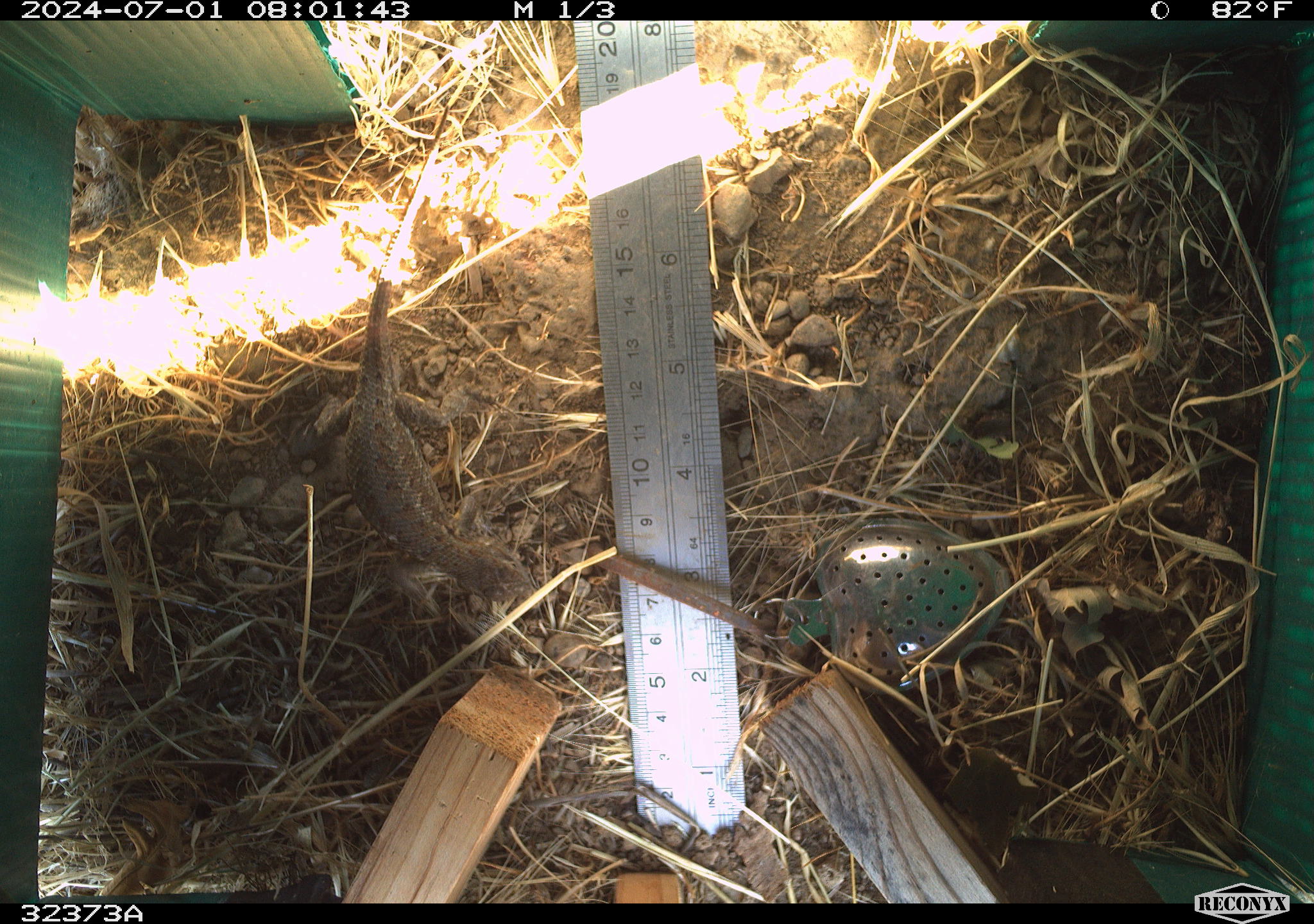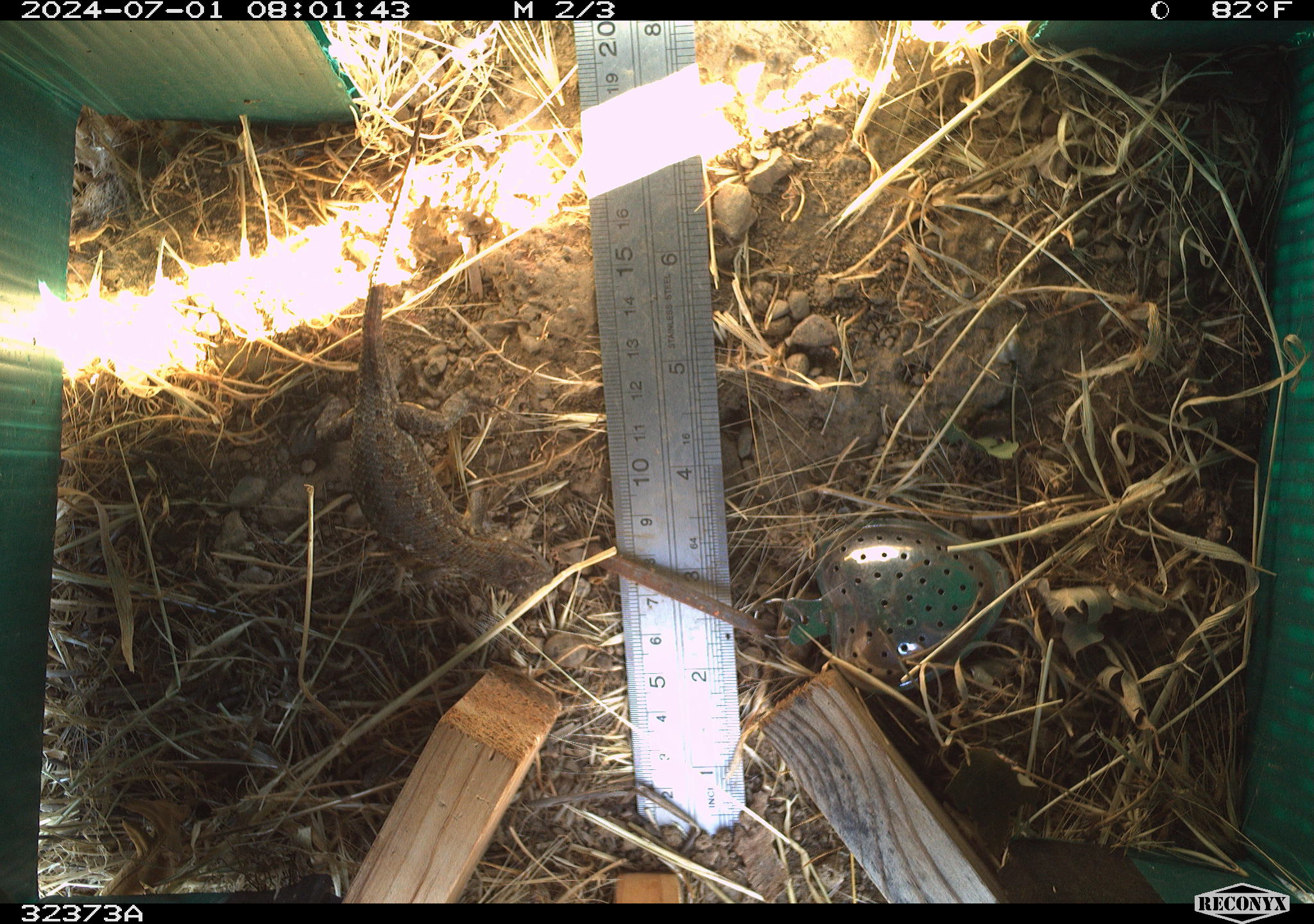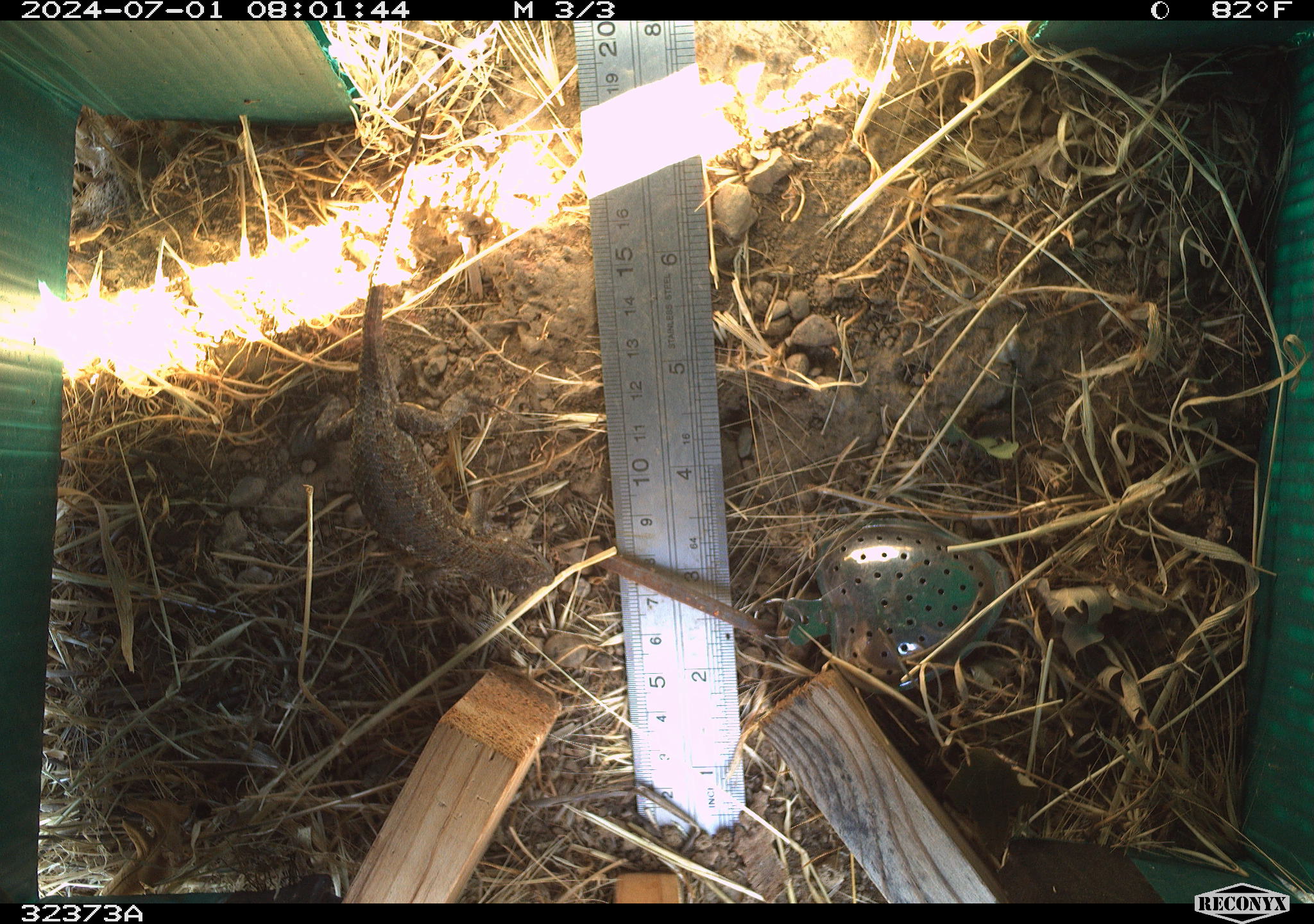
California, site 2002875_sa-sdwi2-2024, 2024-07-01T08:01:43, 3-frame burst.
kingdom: Animalia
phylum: Chordata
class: Reptilia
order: Squamata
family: Phrynosomatidae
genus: Sceloporus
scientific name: Sceloporus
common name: spiny lizards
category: sceloporus species